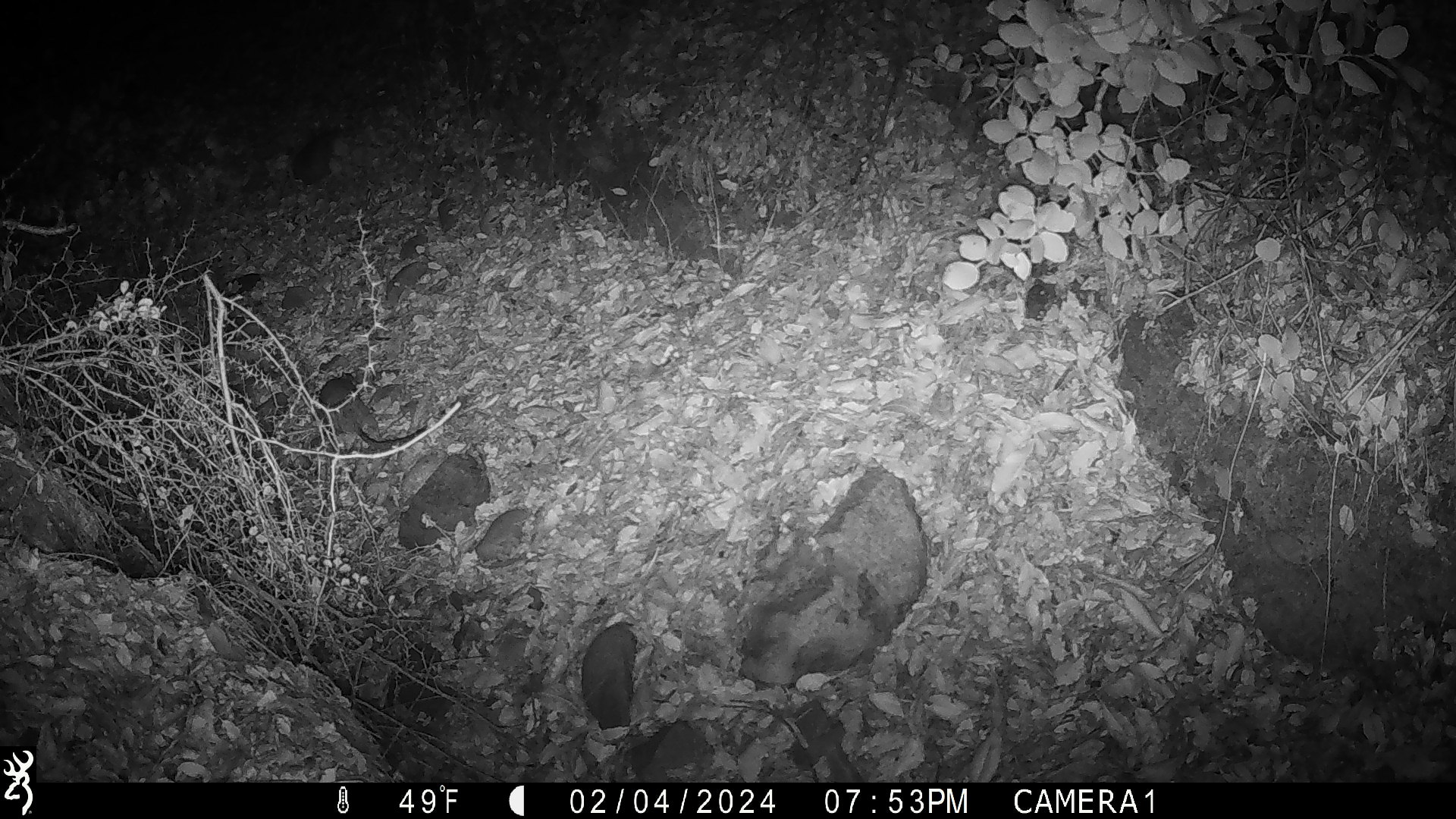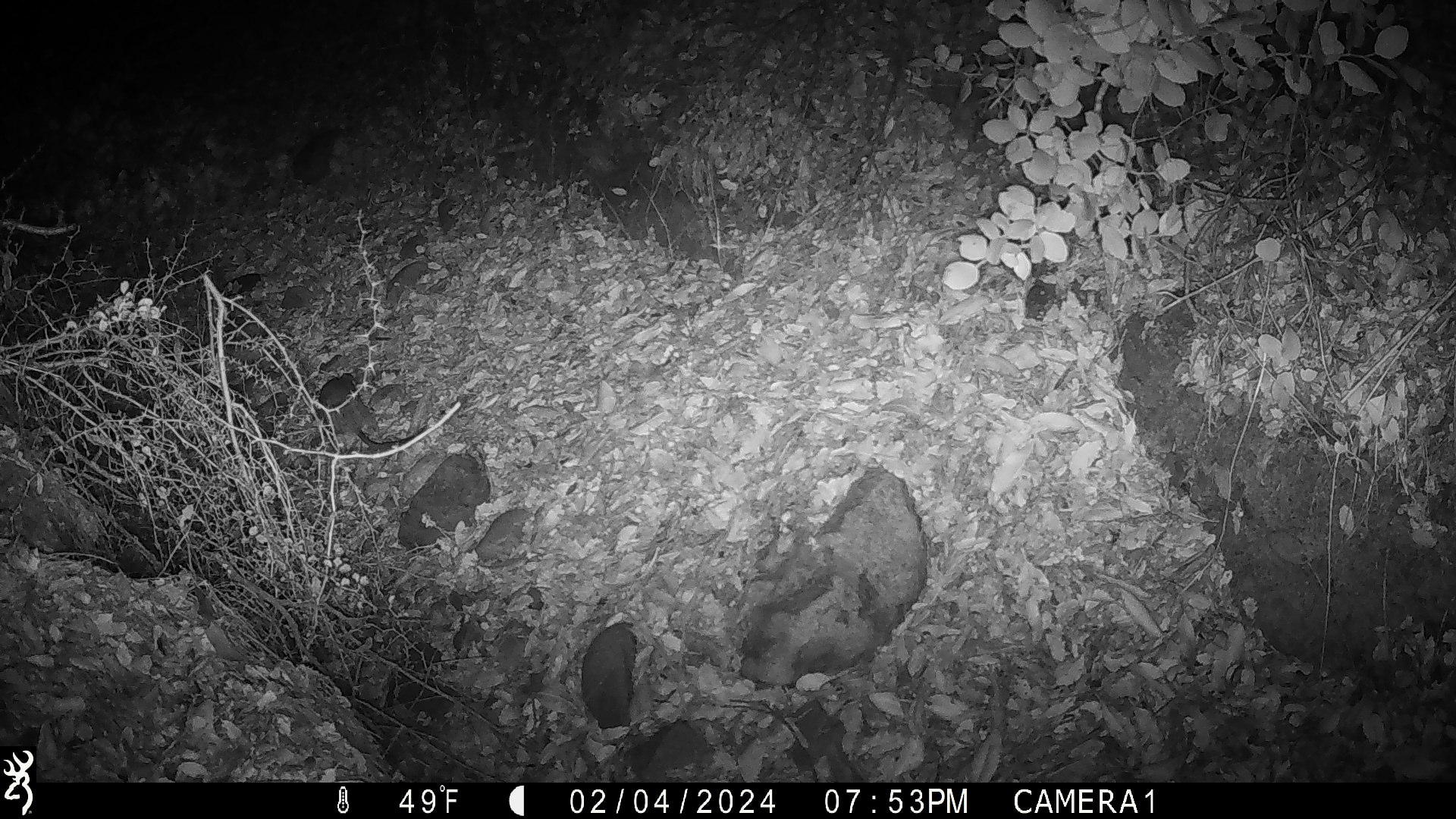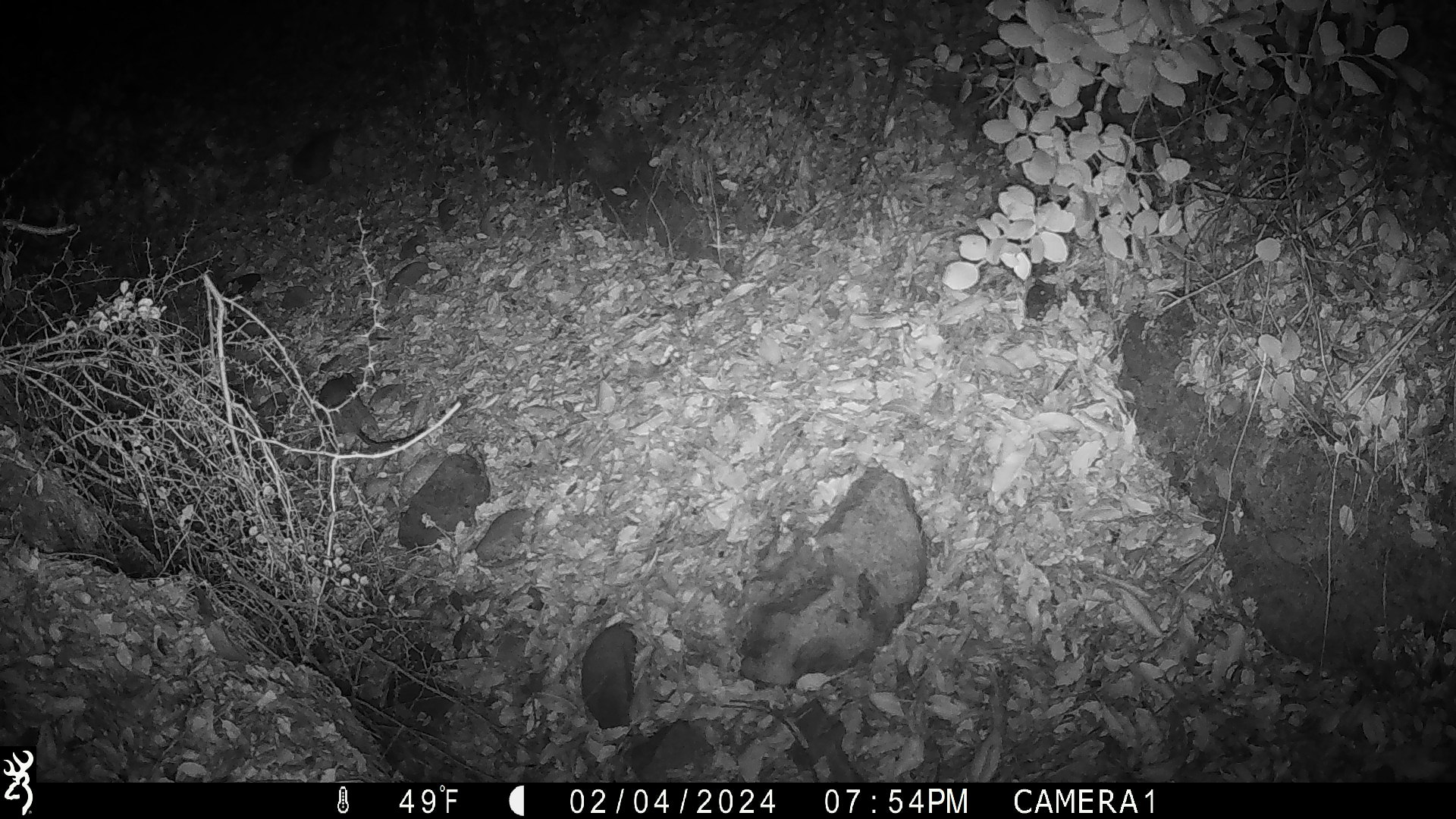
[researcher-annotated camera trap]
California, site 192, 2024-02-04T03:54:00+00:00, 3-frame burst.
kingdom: Animalia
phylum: Chordata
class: Mammalia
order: Rodentia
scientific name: Rodentia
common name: mouse or rat